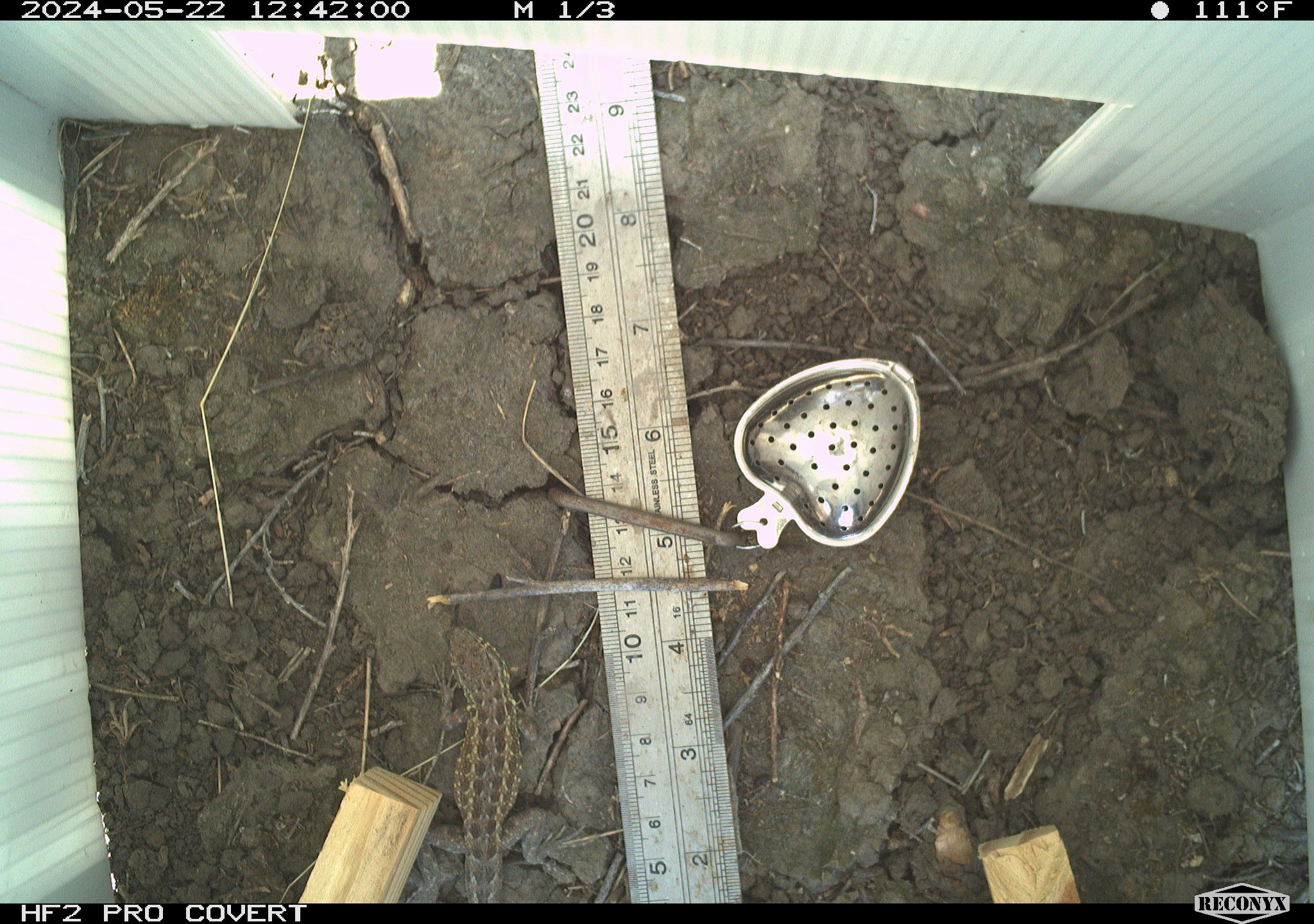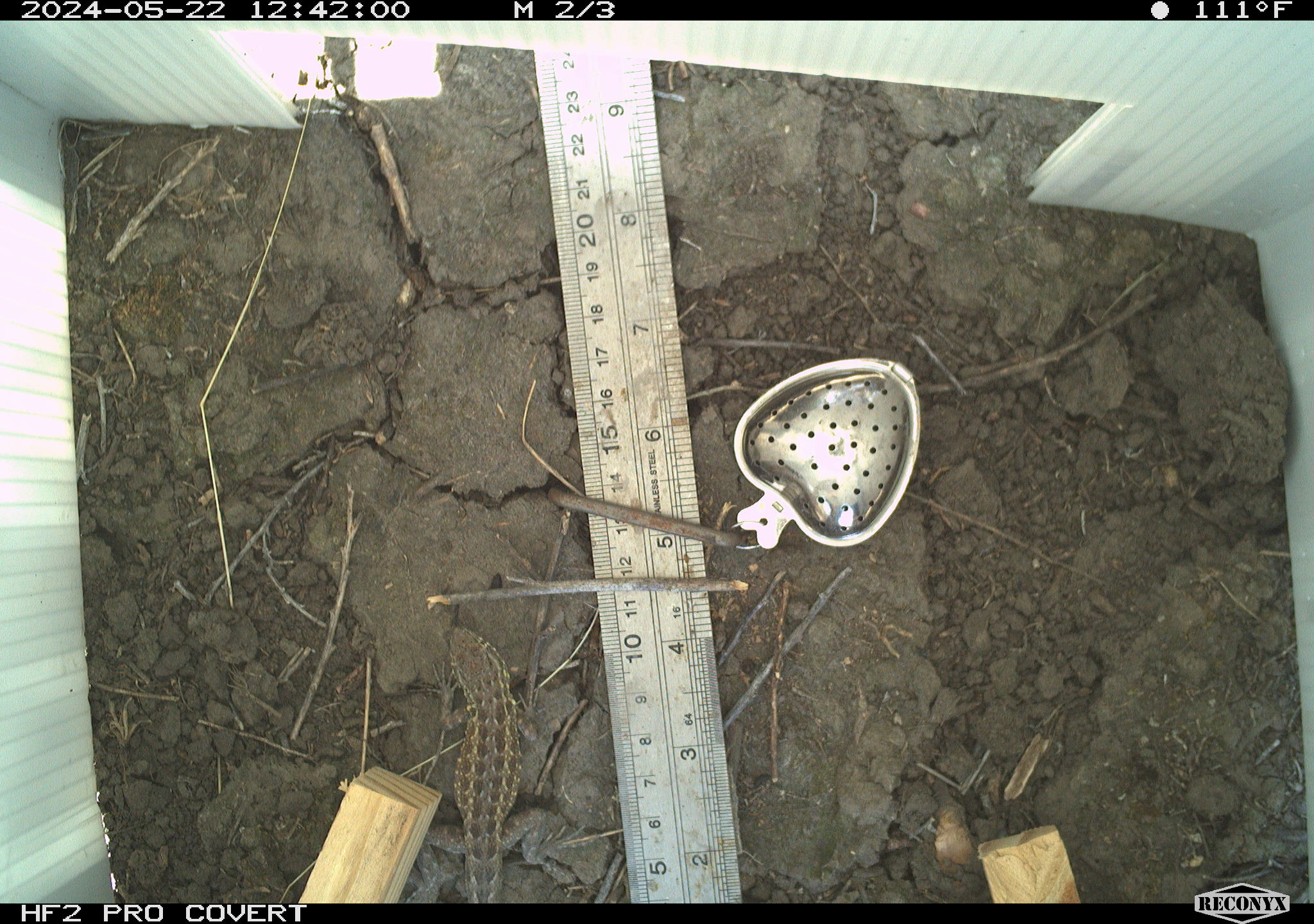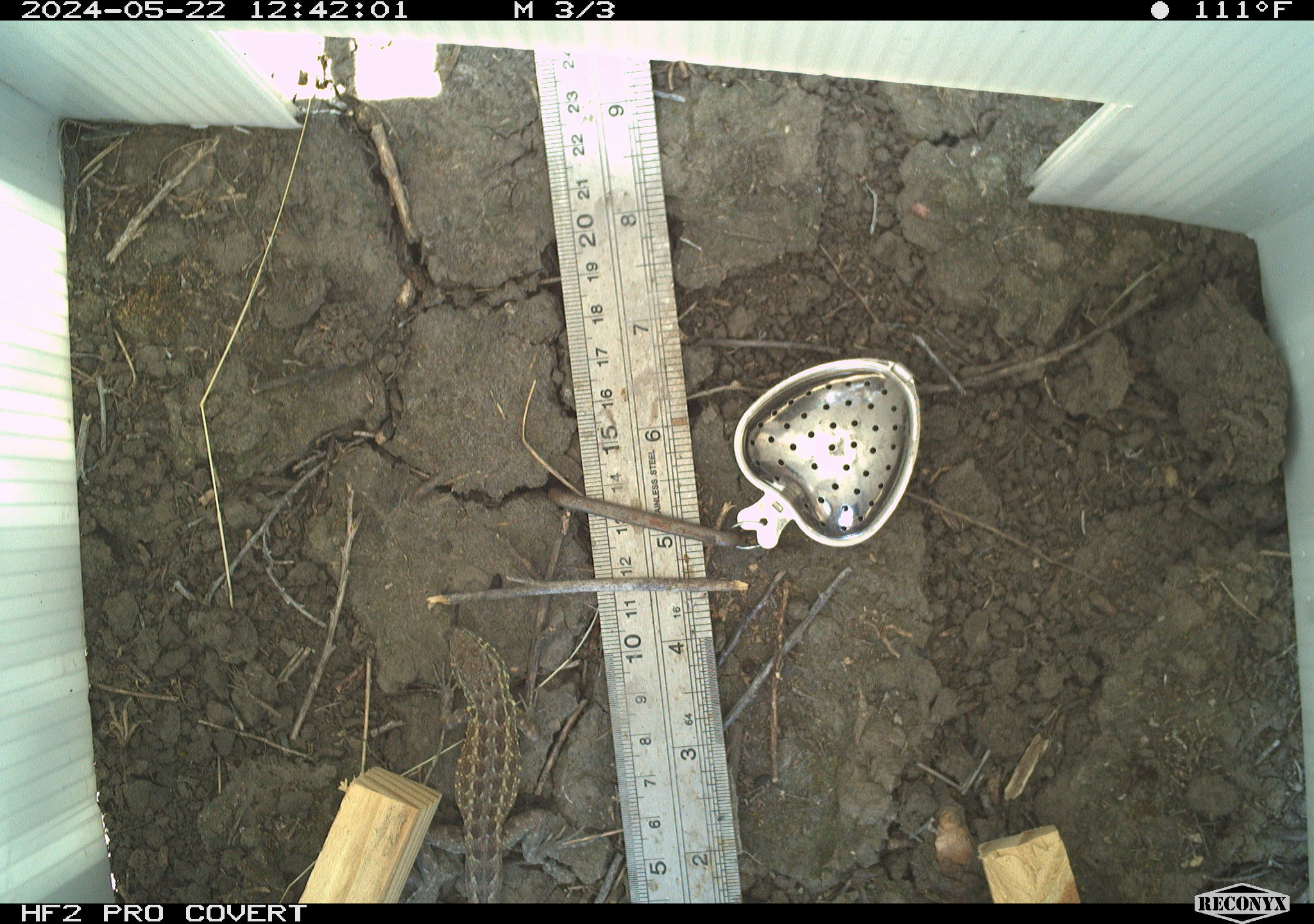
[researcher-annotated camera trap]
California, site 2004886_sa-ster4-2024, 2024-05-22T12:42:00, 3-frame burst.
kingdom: Animalia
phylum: Chordata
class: Reptilia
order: Squamata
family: Phrynosomatidae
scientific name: Phrynosomatidae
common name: phrynosomatid lizards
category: phrynosomatidae family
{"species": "phrynosomatidae family (phrynosomatid lizards) (Phrynosomatidae)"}